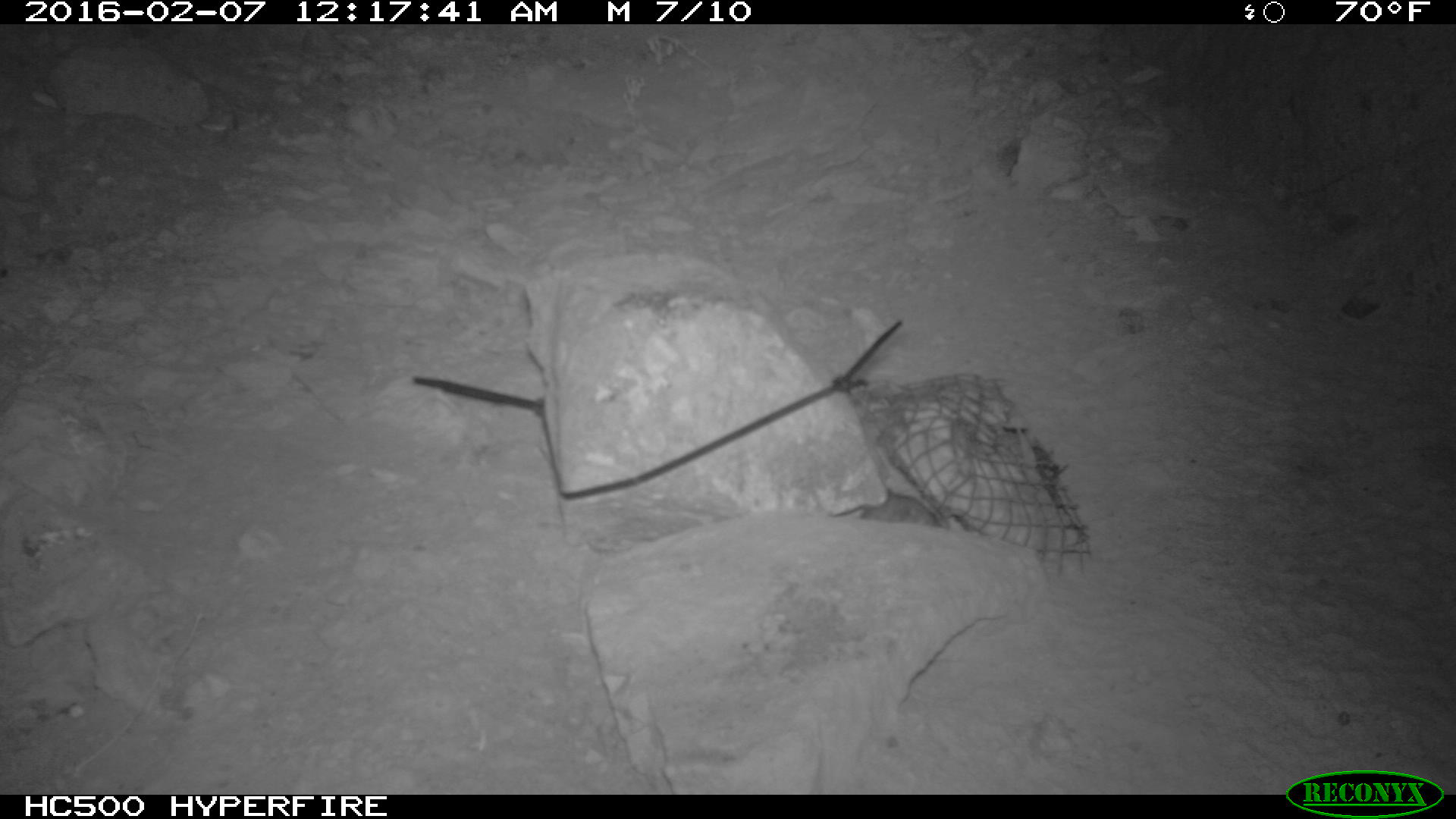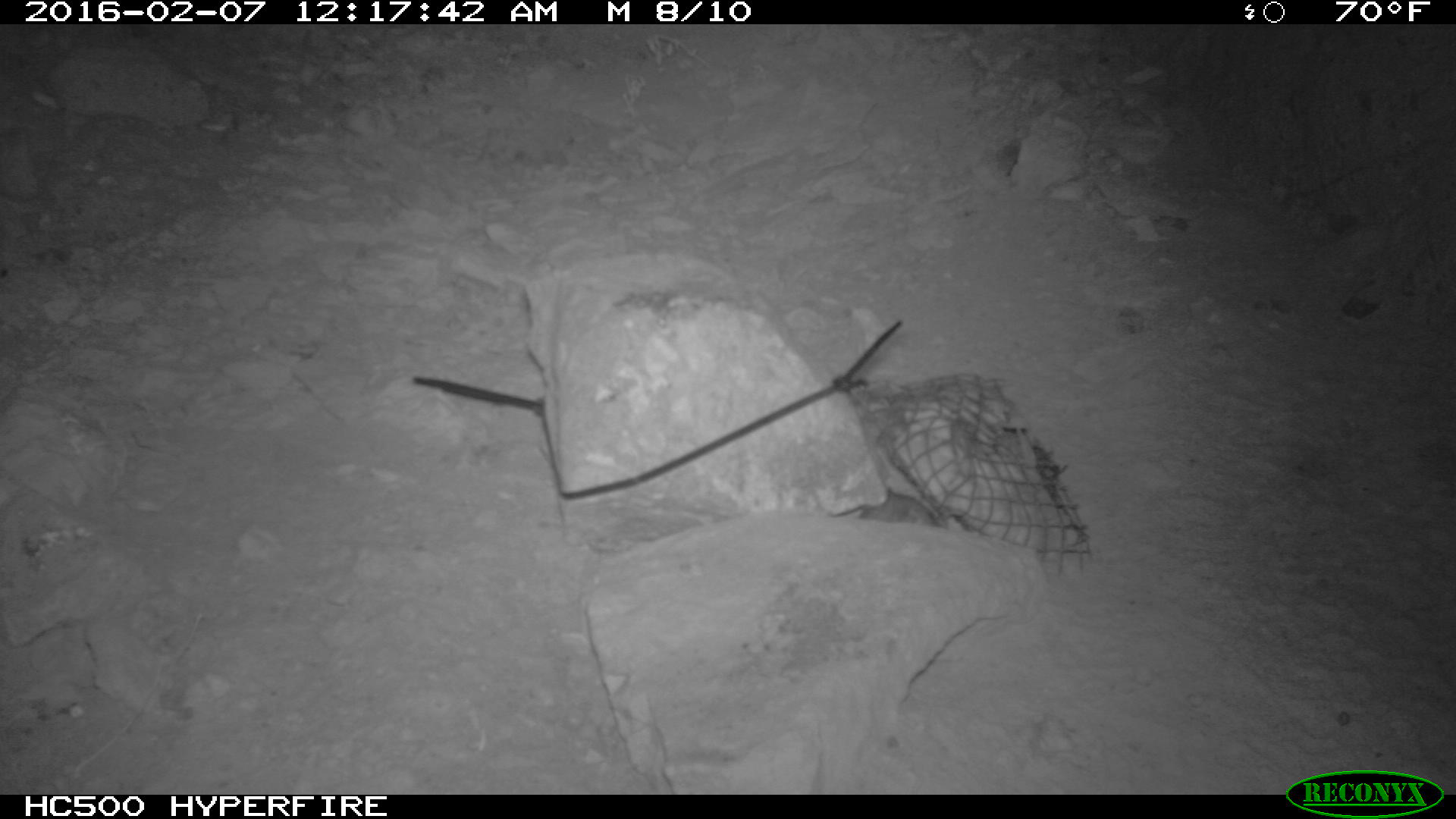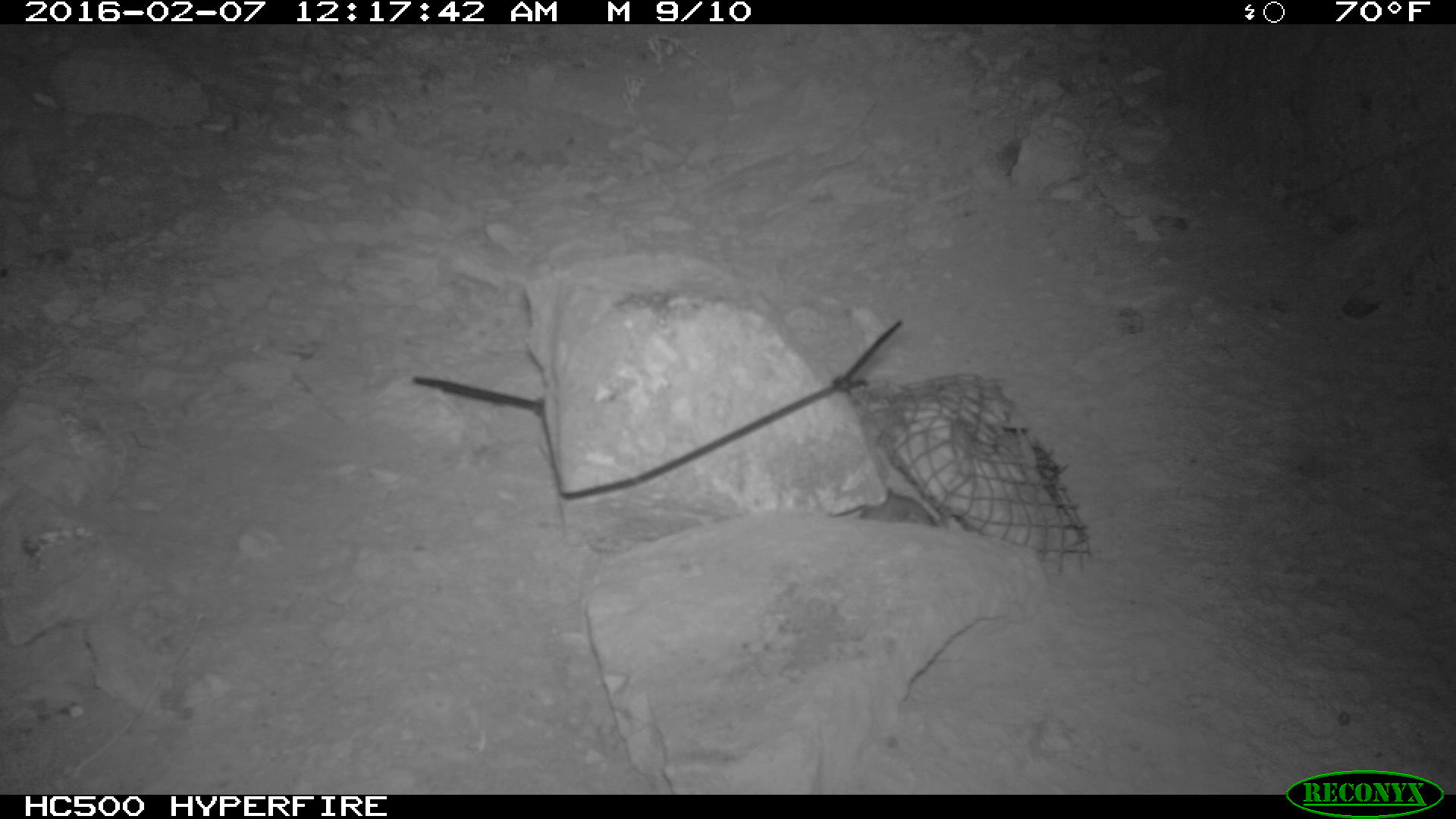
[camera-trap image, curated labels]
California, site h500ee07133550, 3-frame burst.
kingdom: Animalia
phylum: Chordata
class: Mammalia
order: Rodentia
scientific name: Rodentia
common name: rodent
Rodent (Rodentia).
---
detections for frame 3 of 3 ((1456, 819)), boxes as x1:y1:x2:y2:
rodent: 855:496:937:526